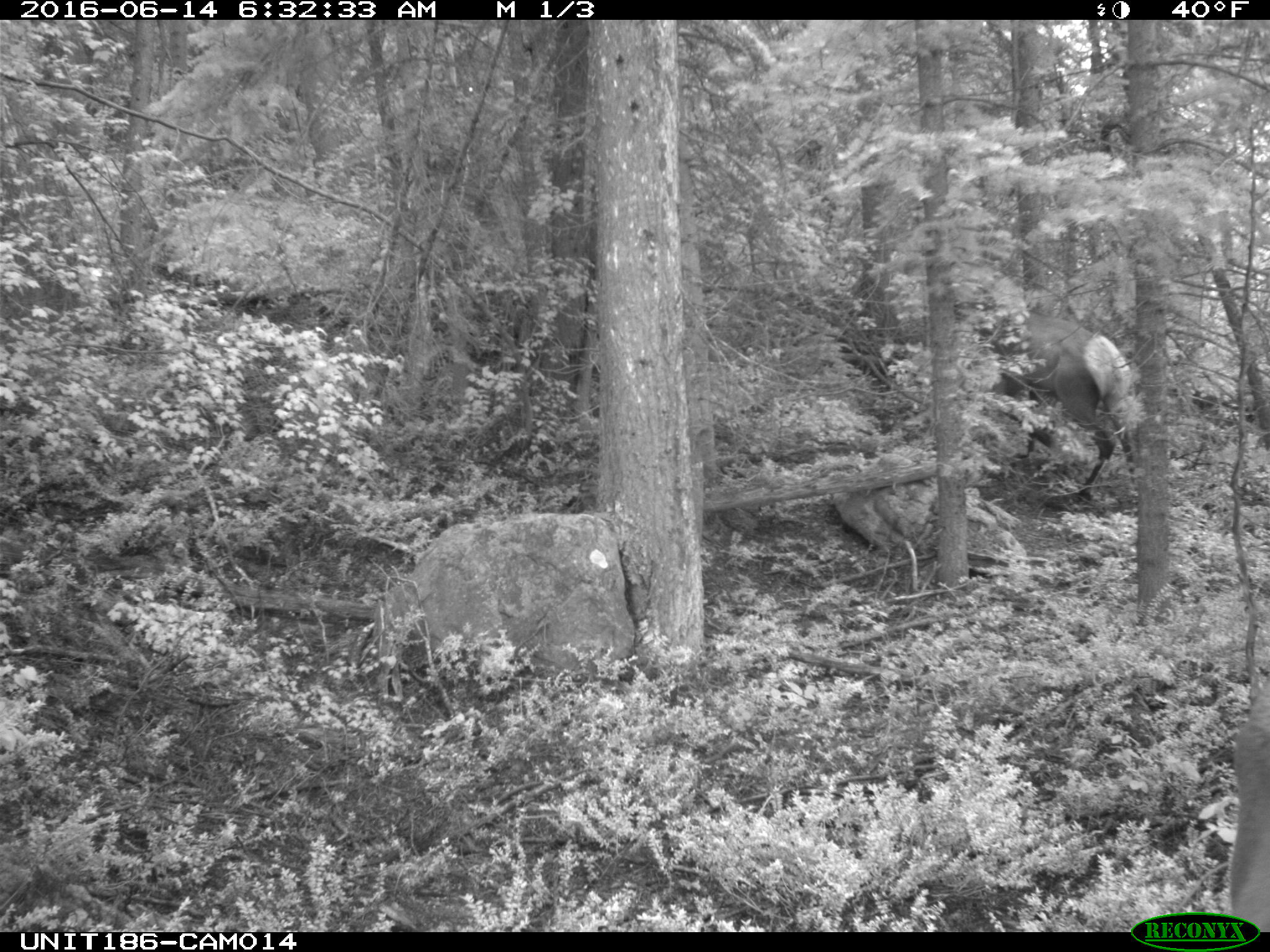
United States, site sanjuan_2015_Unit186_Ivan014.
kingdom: Animalia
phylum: Chordata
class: Mammalia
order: Artiodactyla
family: Cervidae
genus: Cervus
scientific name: Cervus elaphus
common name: red deer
Cervus elaphus (red deer).